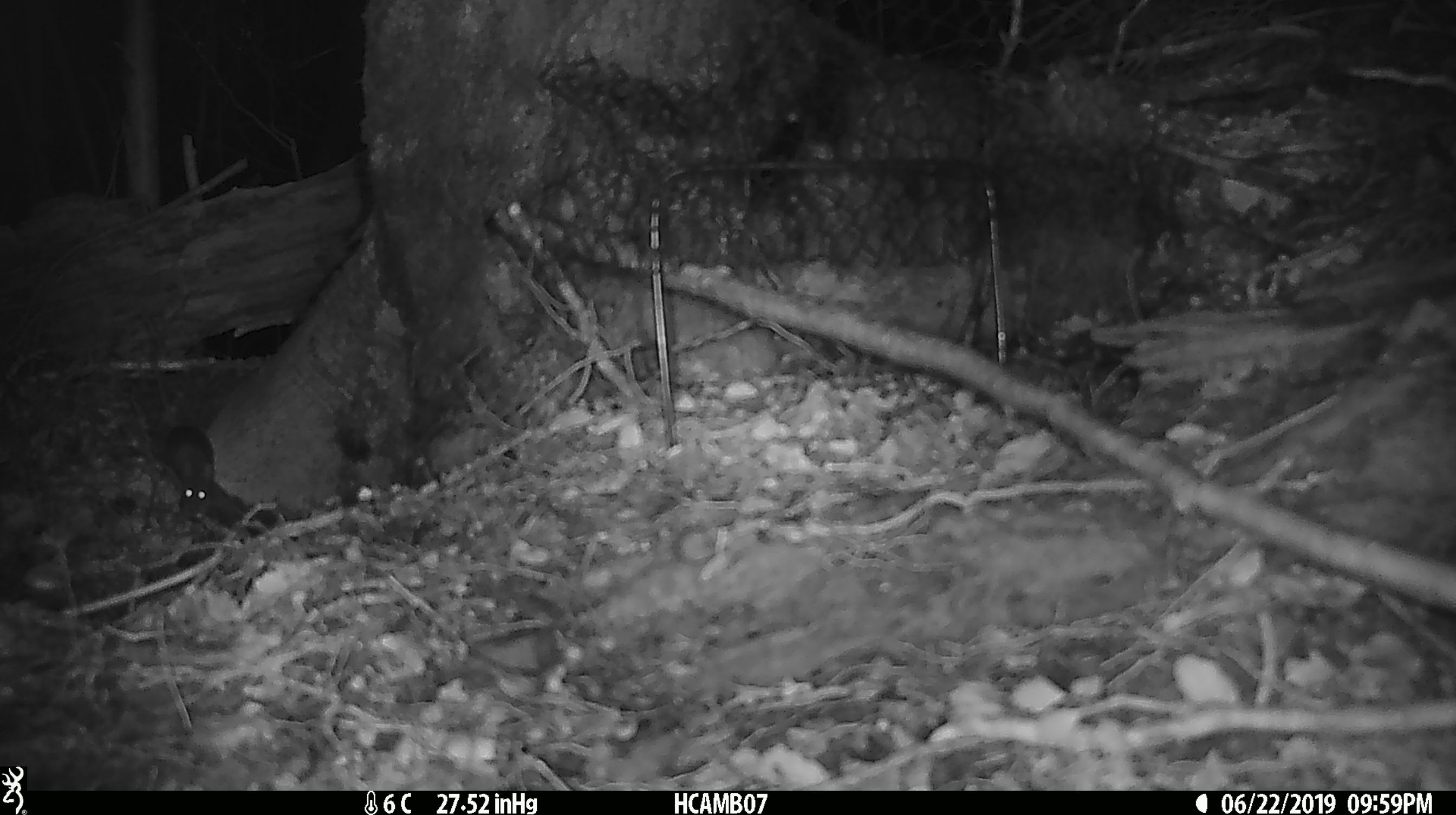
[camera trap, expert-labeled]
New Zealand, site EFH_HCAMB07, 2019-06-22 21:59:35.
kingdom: Animalia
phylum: Chordata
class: Mammalia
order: Rodentia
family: Muridae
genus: Mus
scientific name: Mus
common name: mouse